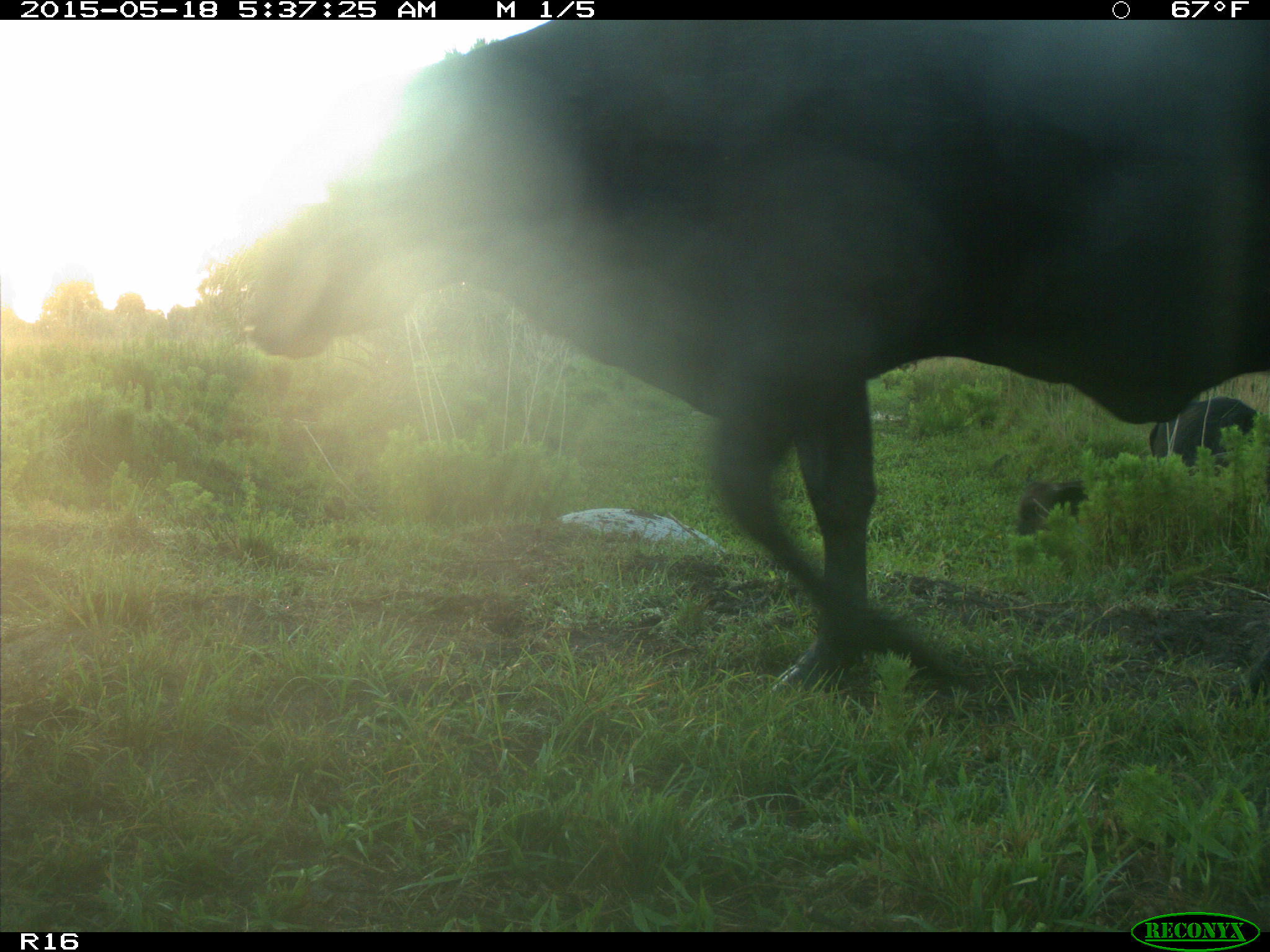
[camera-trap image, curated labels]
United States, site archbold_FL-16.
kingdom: Animalia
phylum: Chordata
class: Mammalia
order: Artiodactyla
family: Bovidae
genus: Bos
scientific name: Bos taurus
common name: domestic cow